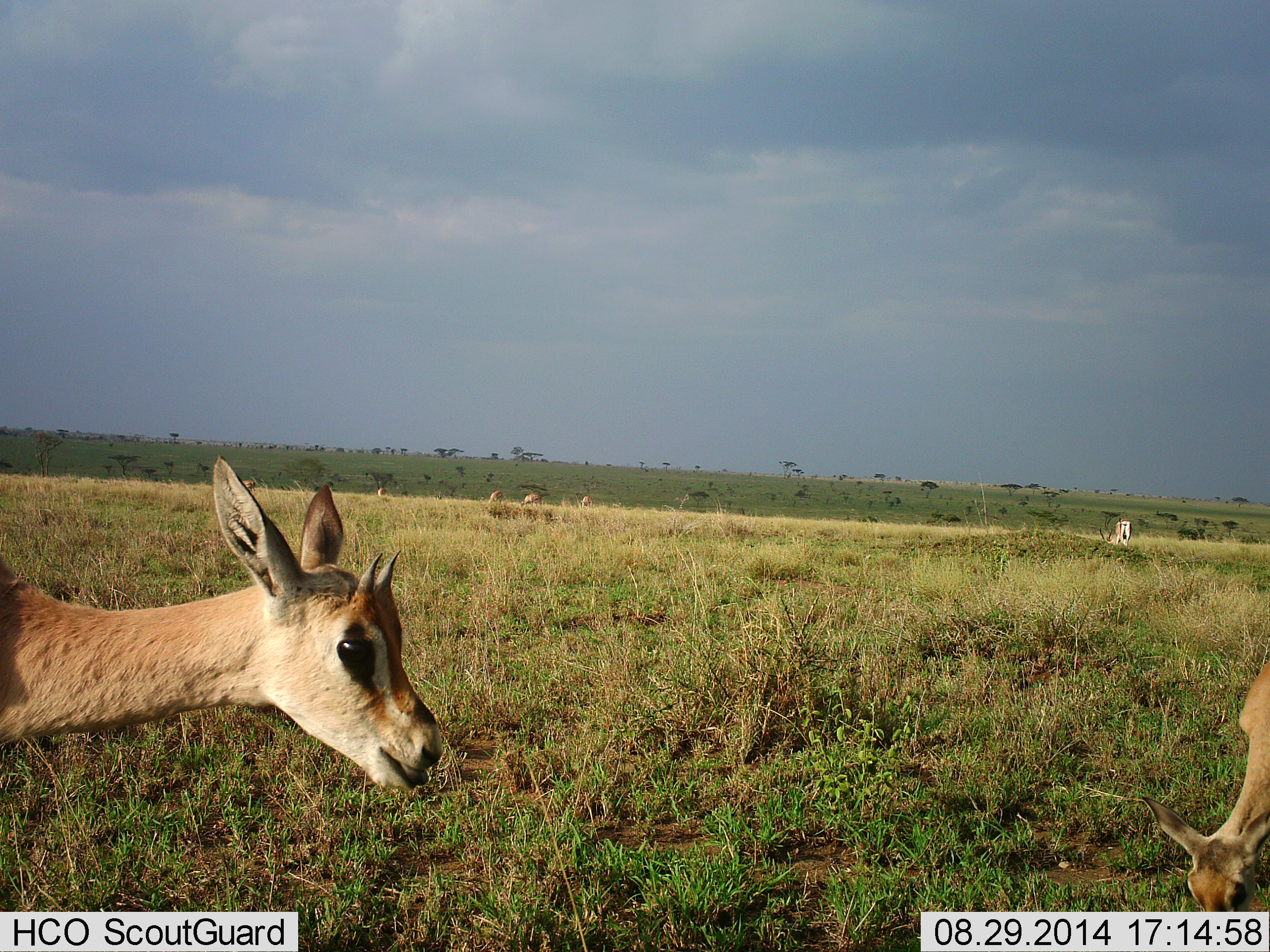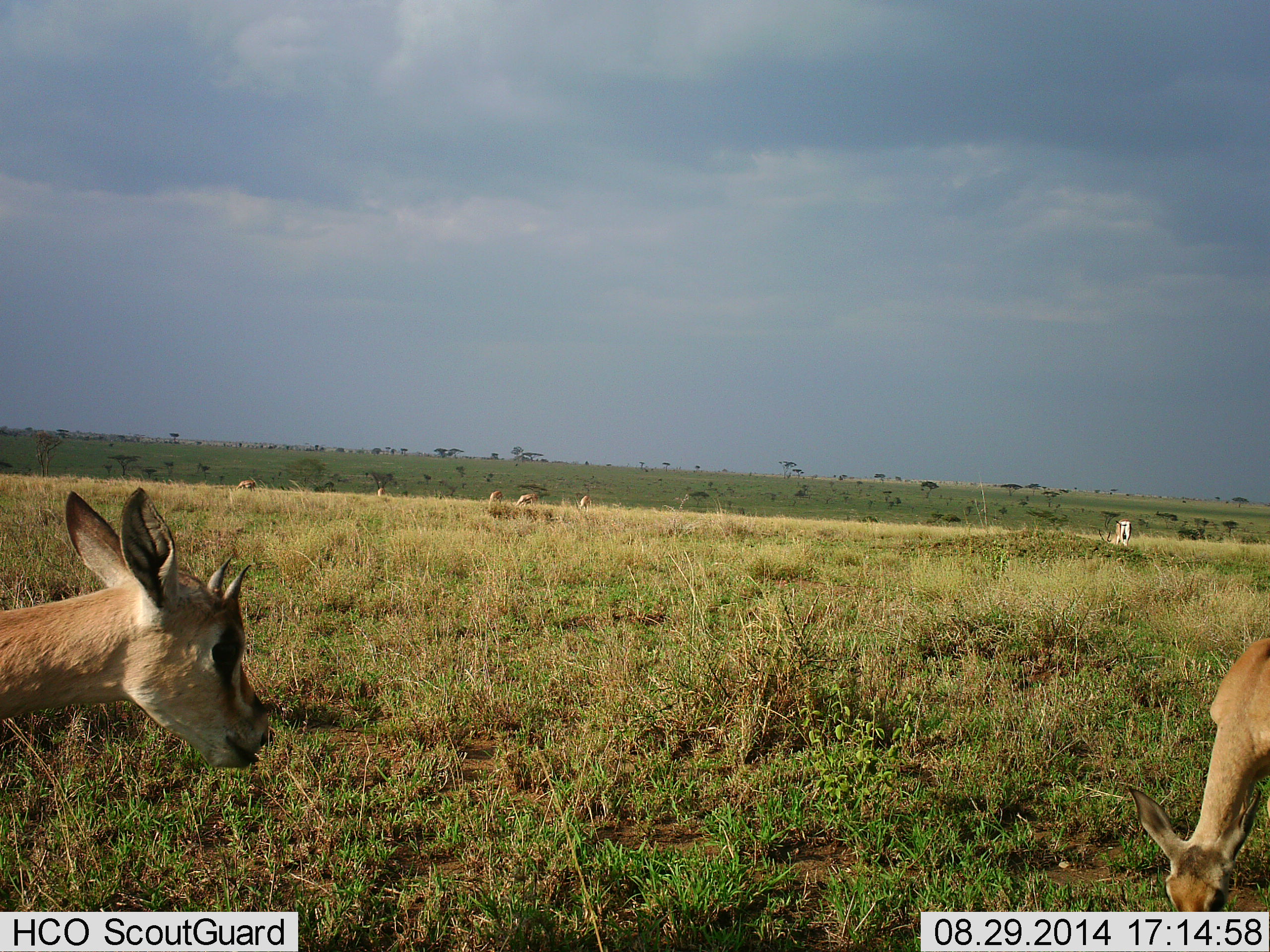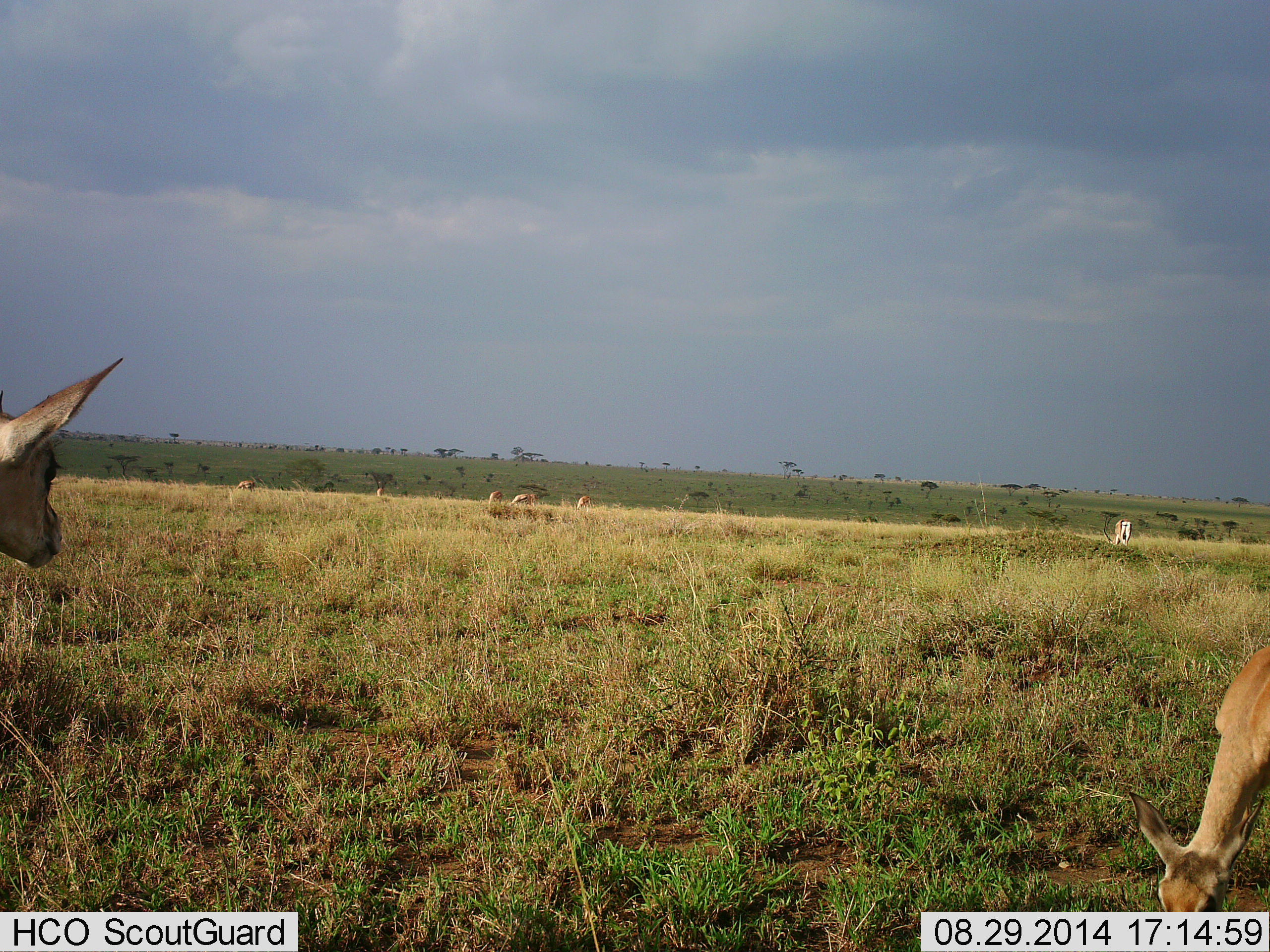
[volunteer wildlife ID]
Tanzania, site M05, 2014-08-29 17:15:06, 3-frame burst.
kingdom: Animalia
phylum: Chordata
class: Mammalia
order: Artiodactyla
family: Bovidae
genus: Eudorcas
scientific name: Eudorcas thomsonii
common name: thomson's gazelle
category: gazellethomsons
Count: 8.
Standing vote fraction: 30%.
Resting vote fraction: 10%.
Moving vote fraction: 20%.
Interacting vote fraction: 0%.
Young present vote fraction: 0%.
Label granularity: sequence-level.